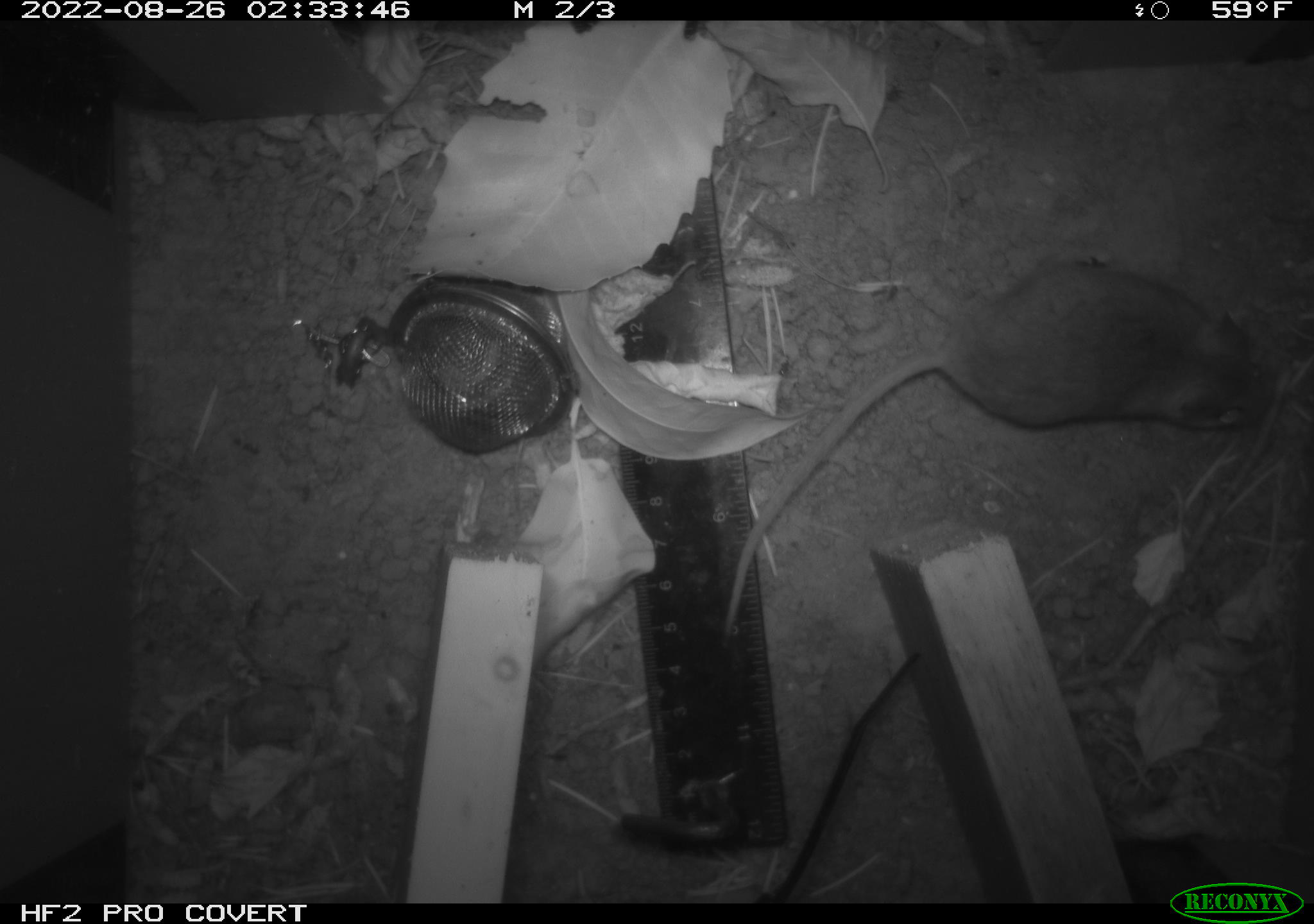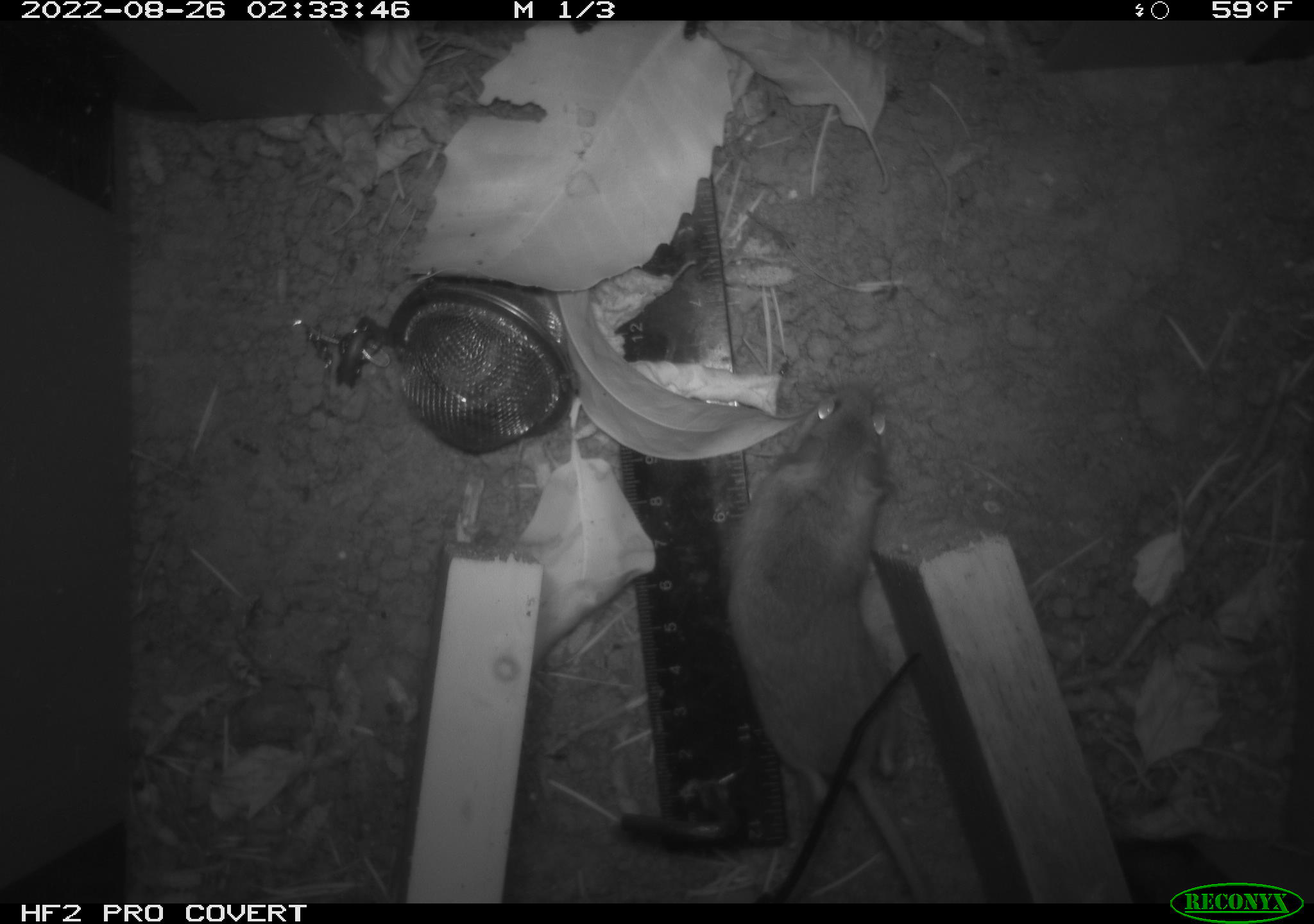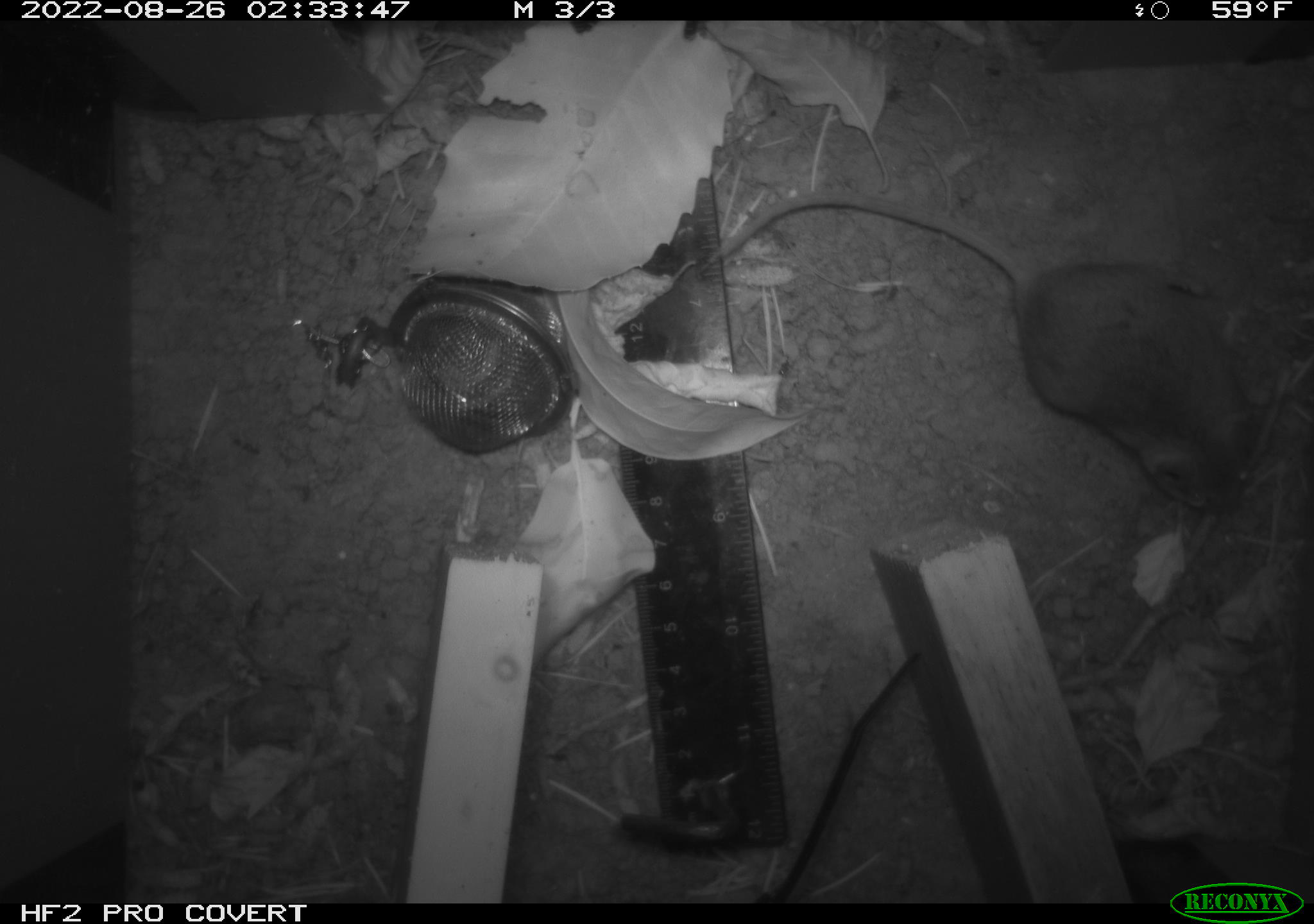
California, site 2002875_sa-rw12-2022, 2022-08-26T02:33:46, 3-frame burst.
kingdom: Animalia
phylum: Chordata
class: Mammalia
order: Rodentia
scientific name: Rodentia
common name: rodent